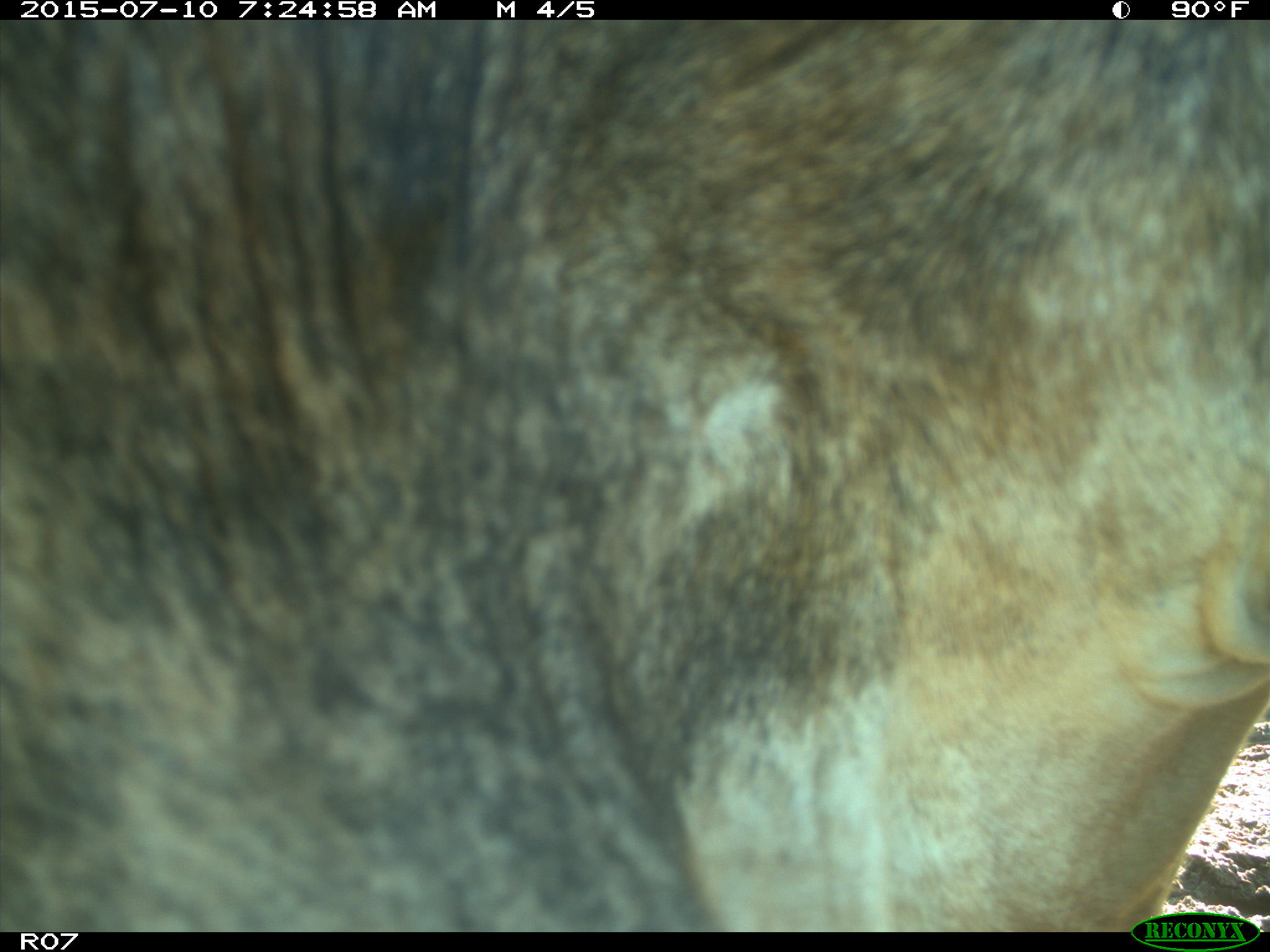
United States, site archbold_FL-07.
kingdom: Animalia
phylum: Chordata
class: Mammalia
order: Artiodactyla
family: Bovidae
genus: Bos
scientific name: Bos taurus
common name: domestic cow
Bos taurus (domestic cow).